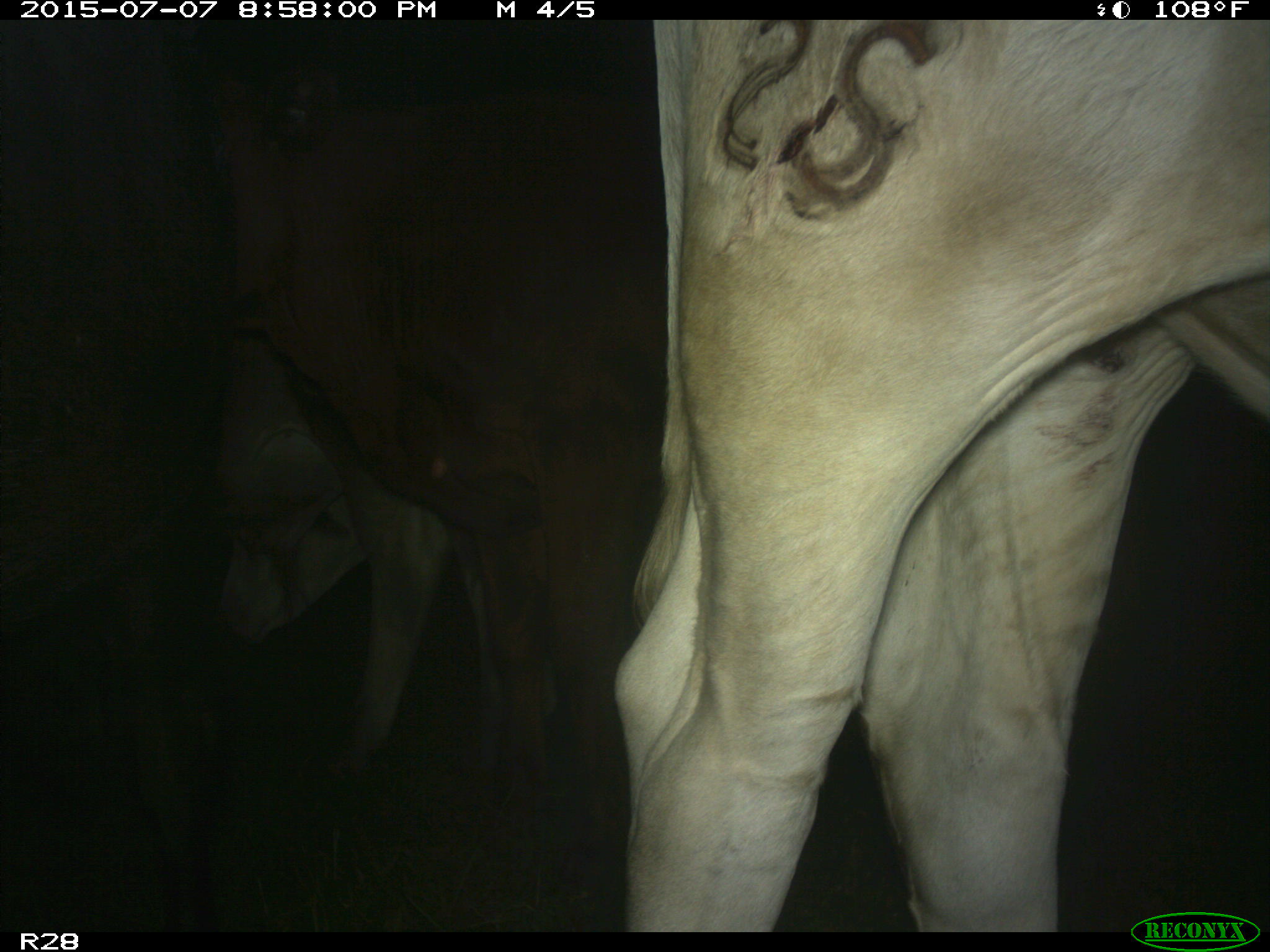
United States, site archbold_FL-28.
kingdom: Animalia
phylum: Chordata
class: Mammalia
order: Artiodactyla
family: Bovidae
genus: Bos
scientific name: Bos taurus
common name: domestic cow